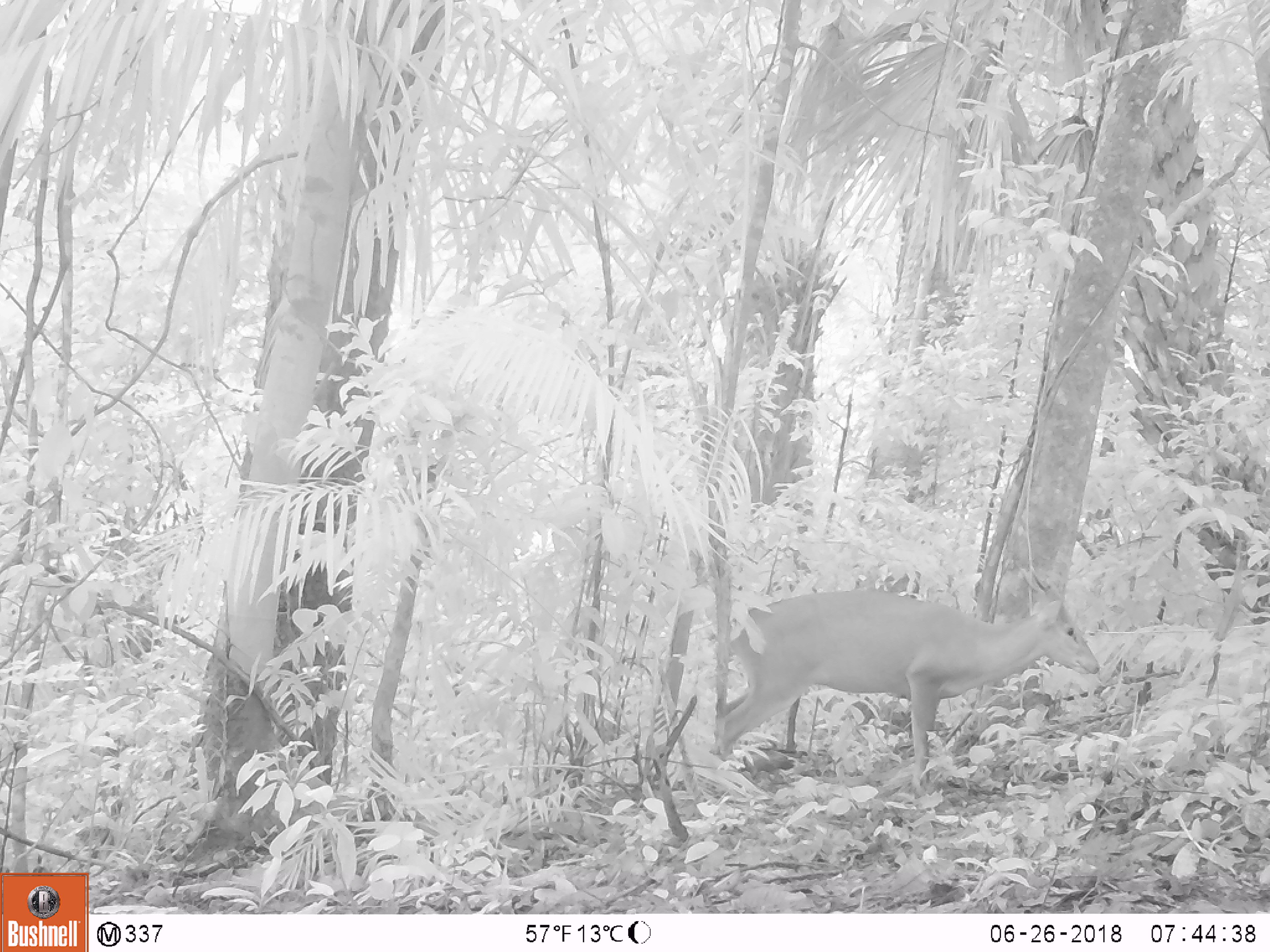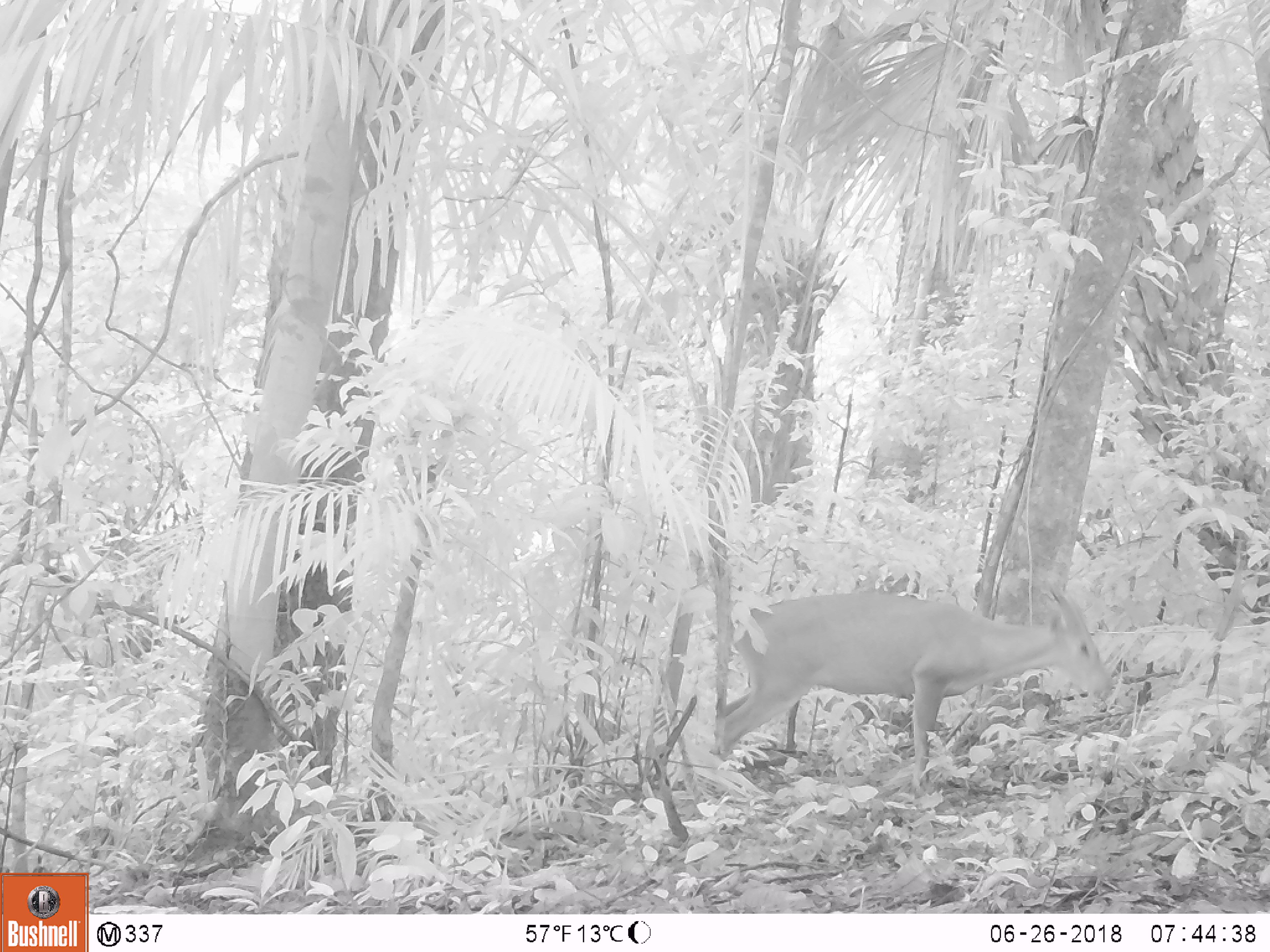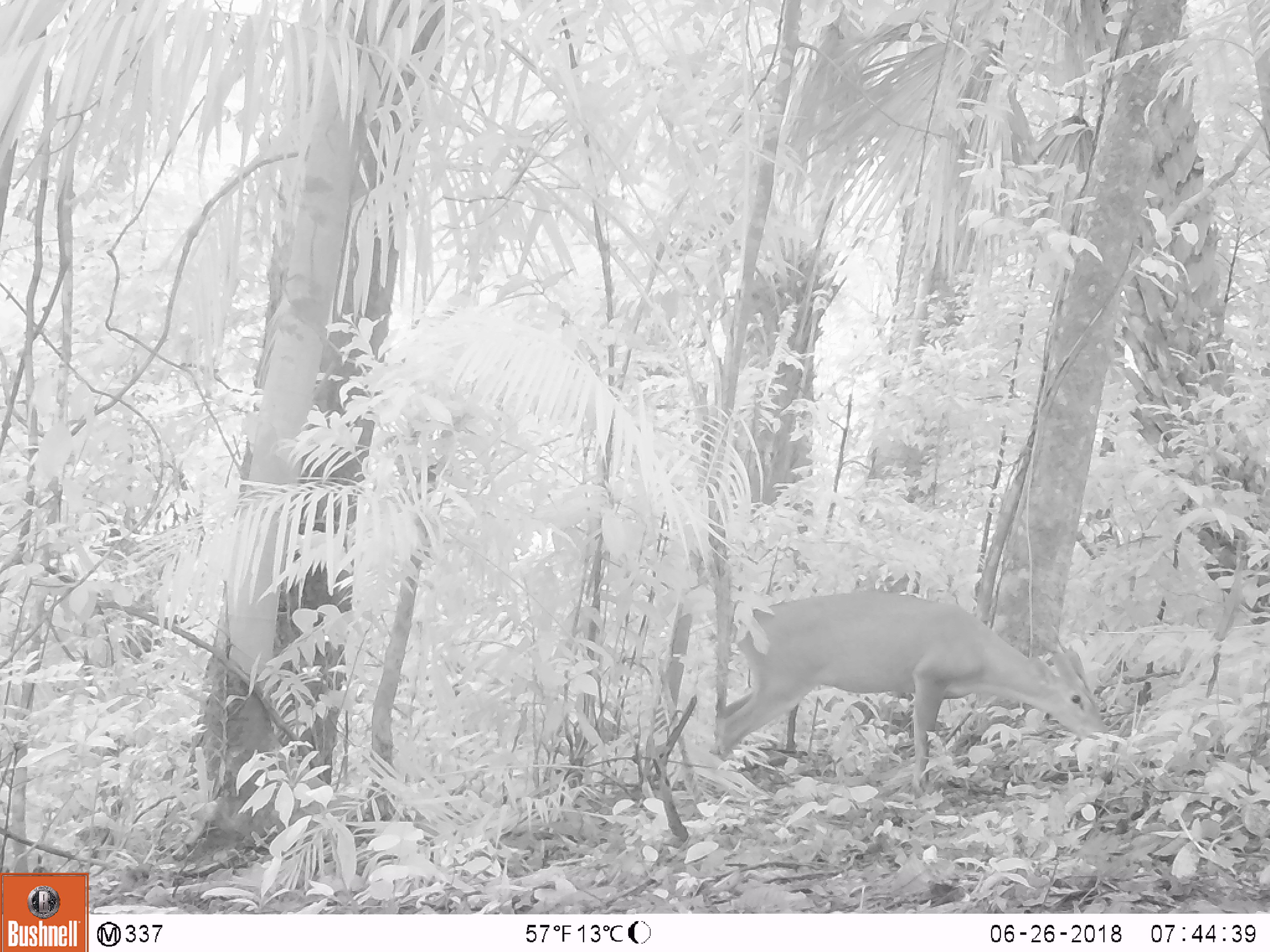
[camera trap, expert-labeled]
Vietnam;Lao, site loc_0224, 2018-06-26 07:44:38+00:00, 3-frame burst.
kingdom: Animalia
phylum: Chordata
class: Mammalia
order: Artiodactyla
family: Cervidae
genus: Muntiacus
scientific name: Muntiacus vuquangensis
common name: large-antlered muntjac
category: large antlered muntjac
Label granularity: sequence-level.